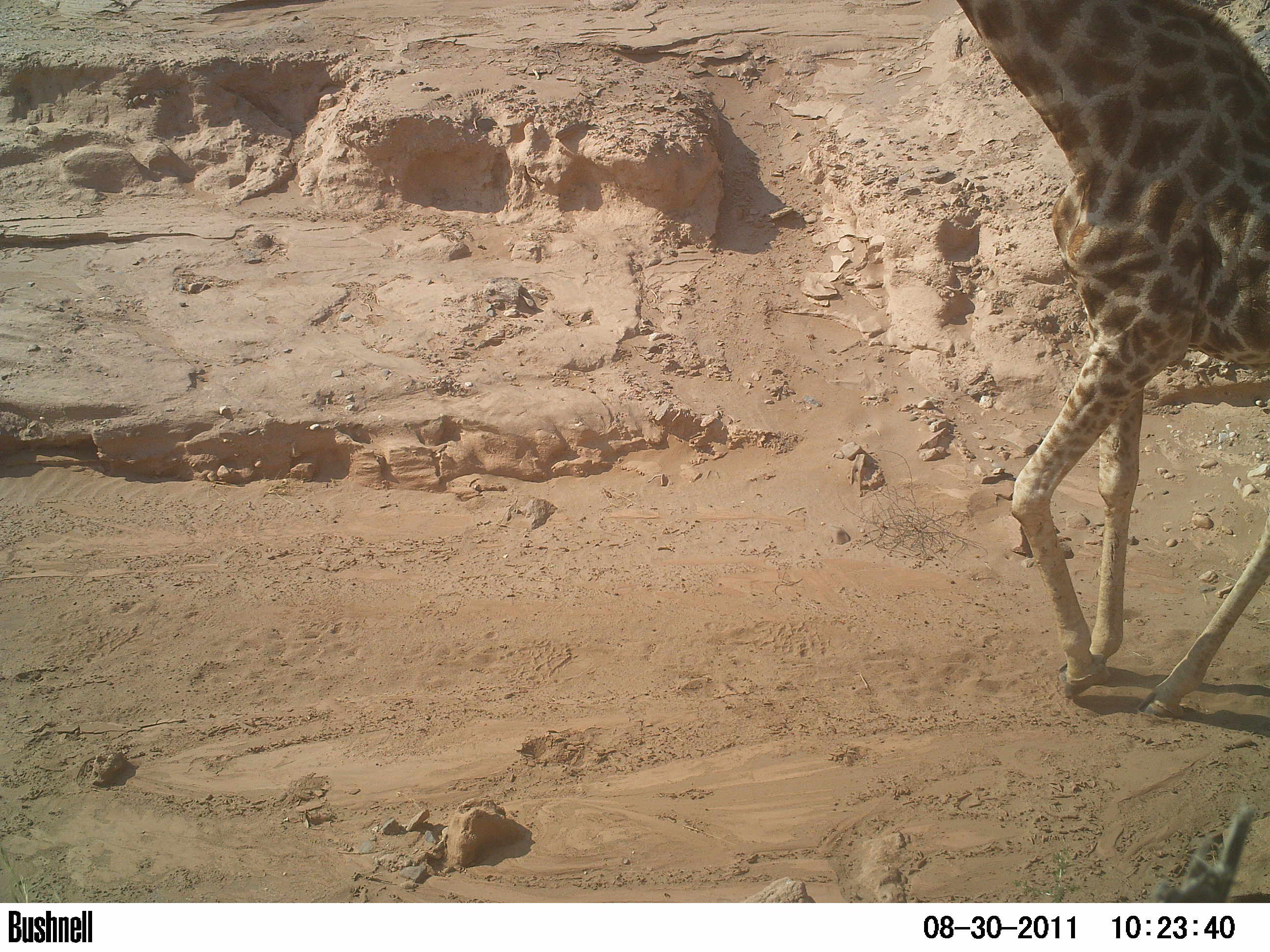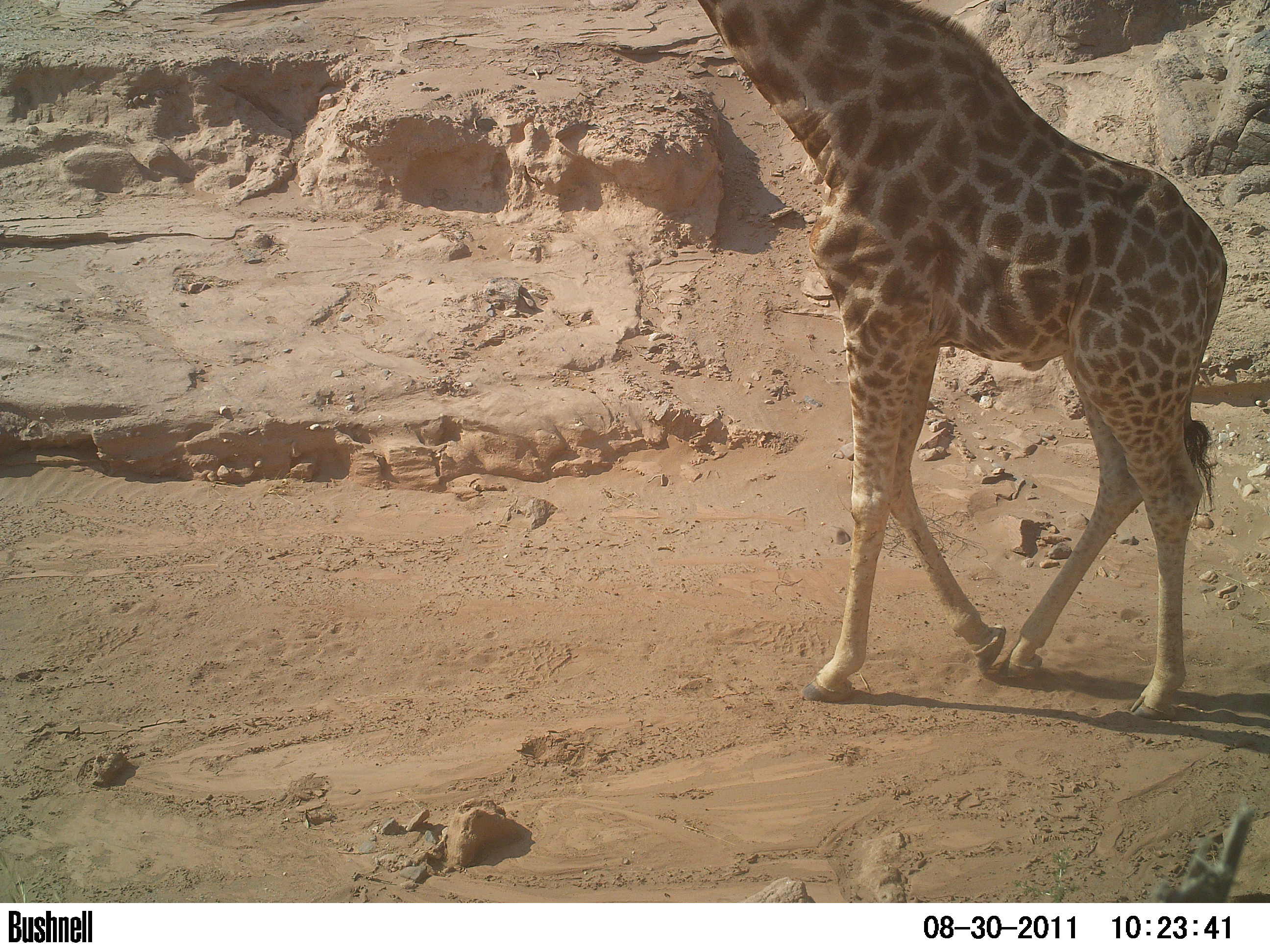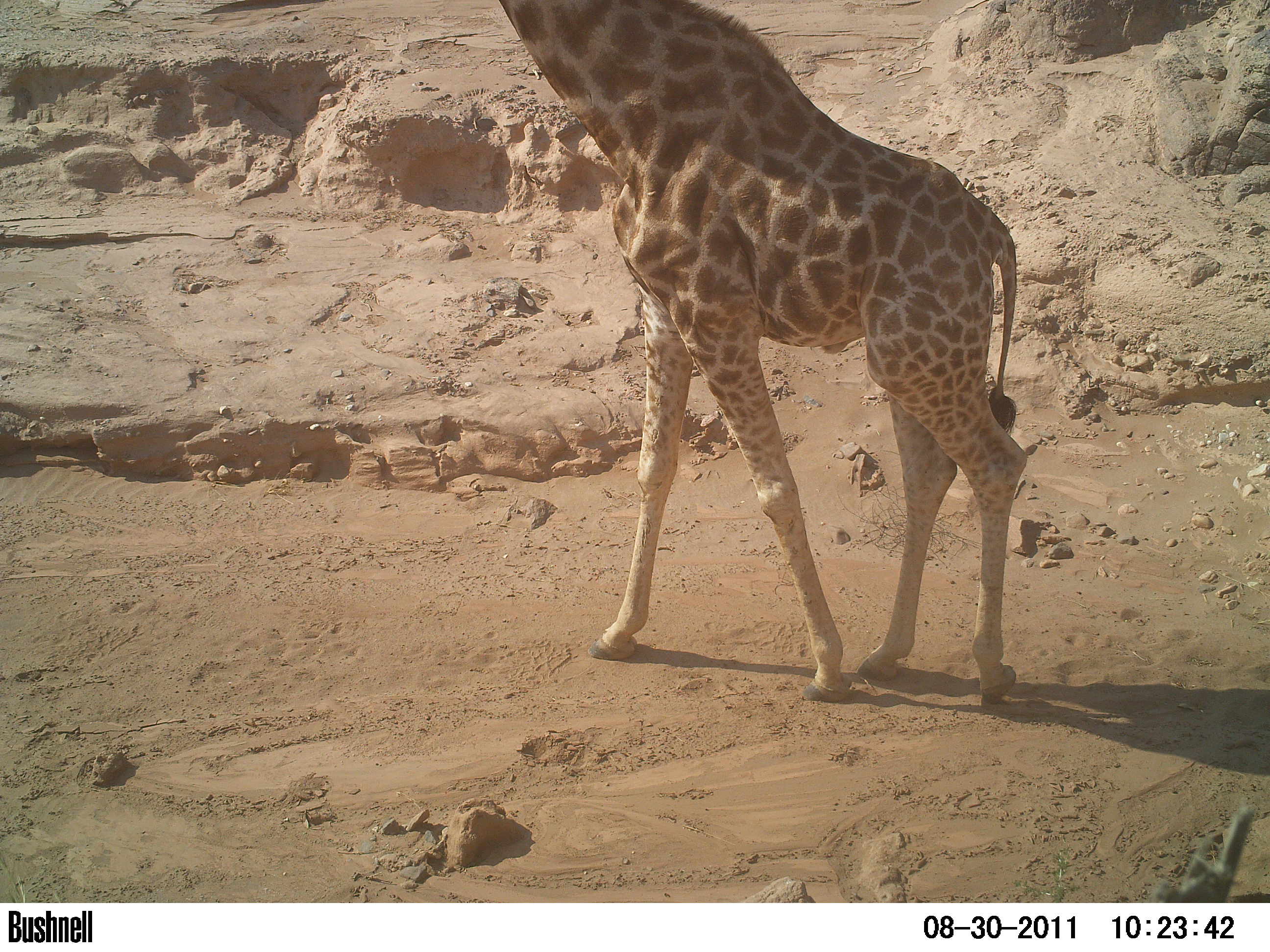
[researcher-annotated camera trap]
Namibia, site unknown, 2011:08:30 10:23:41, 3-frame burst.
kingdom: Animalia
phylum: Chordata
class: Mammalia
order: Artiodactyla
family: Giraffidae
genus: Giraffa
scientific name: Giraffa camelopardalis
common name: giraffe